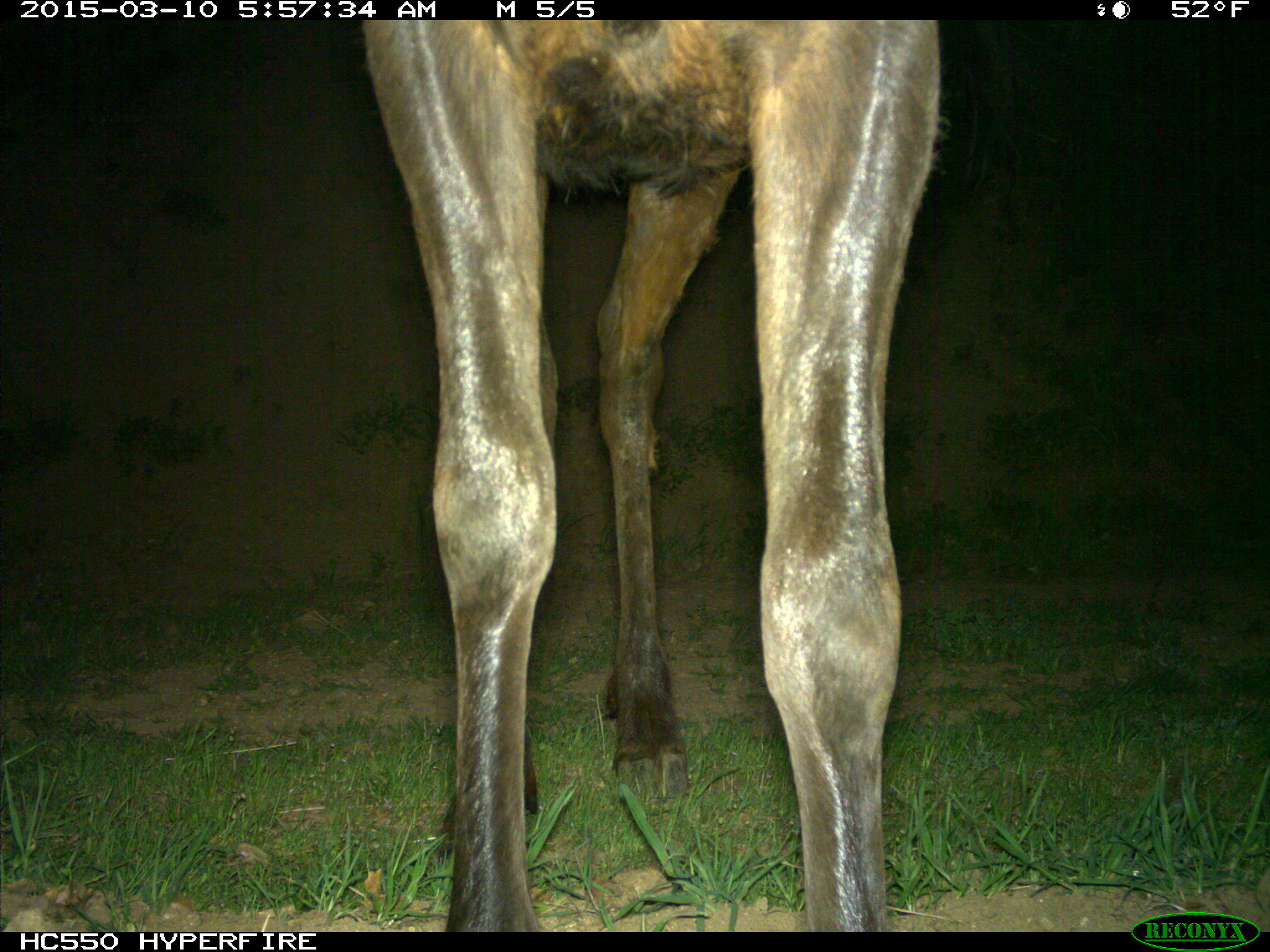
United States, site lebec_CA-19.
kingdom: Animalia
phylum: Chordata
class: Mammalia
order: Artiodactyla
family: Cervidae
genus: Cervus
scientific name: Cervus canadensis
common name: elk